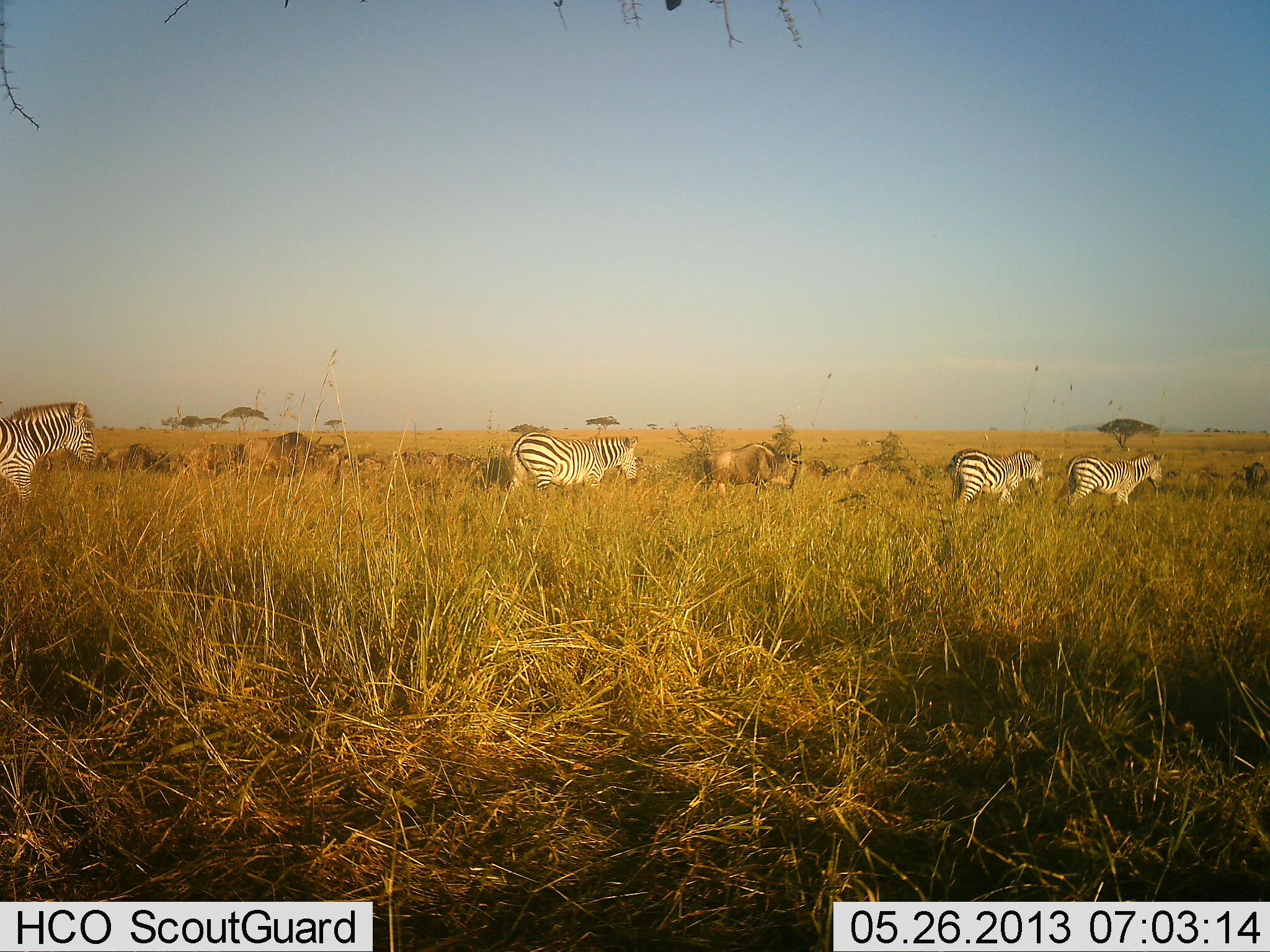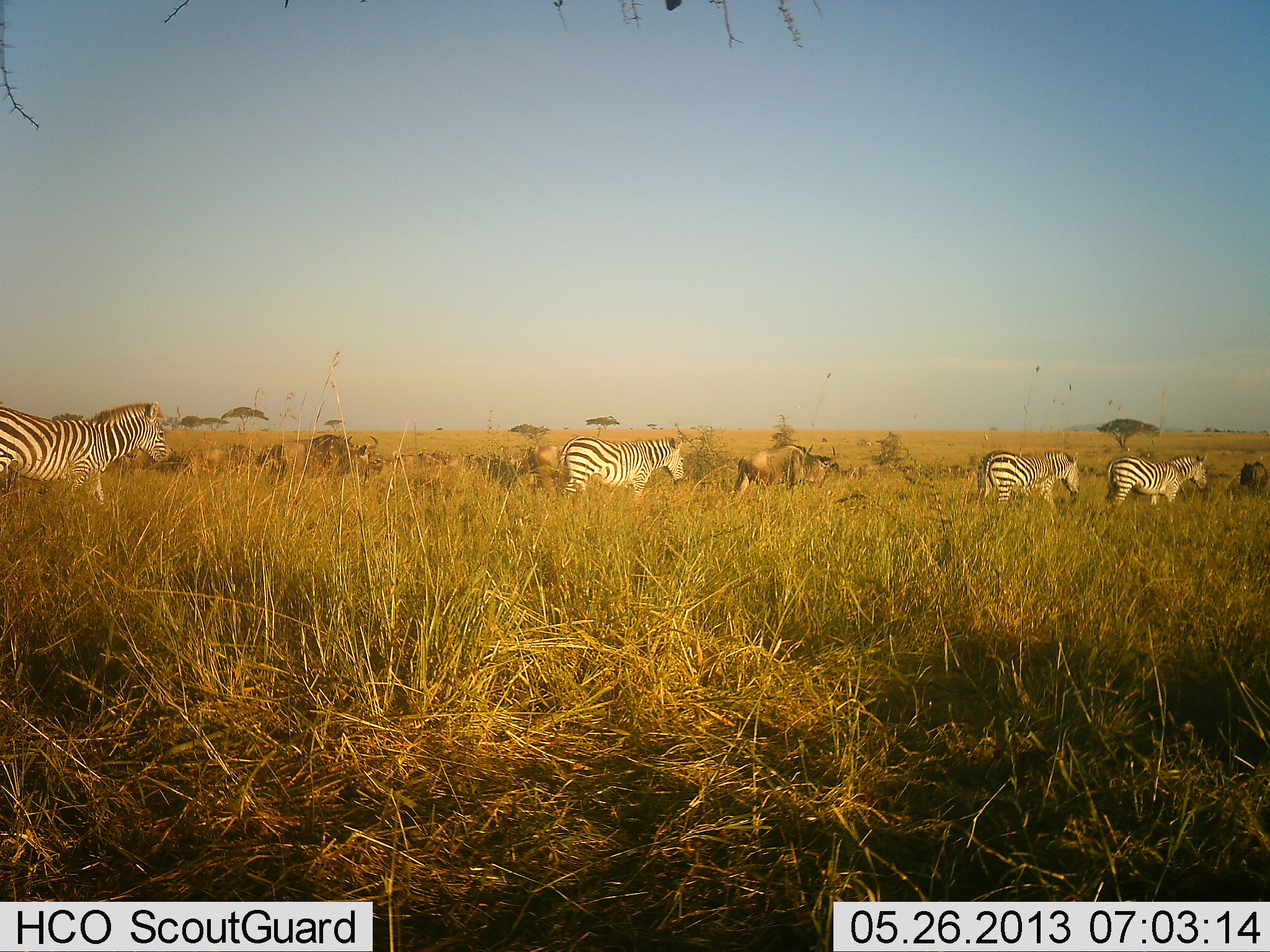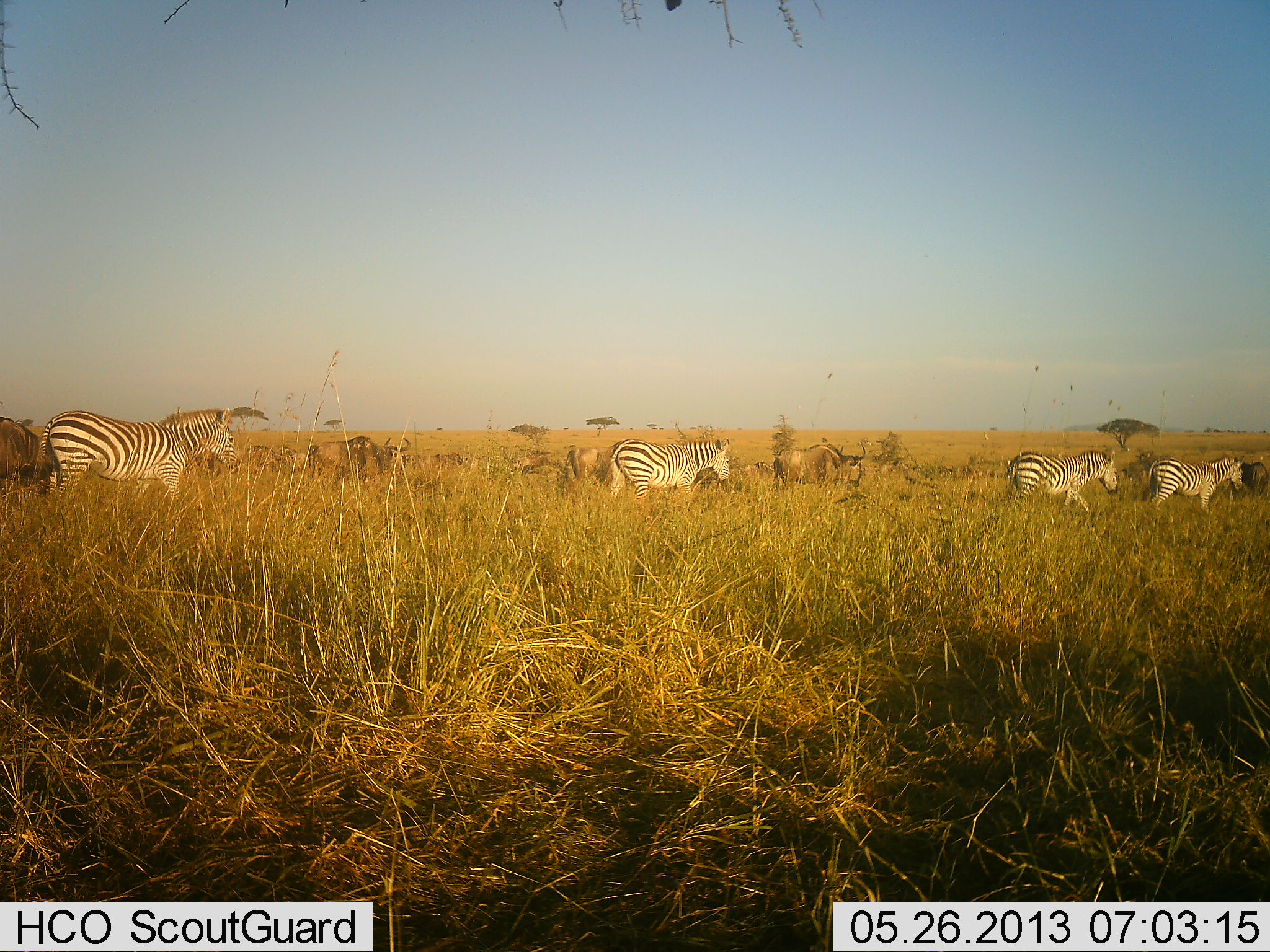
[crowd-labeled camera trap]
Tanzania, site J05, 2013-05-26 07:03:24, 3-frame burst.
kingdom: Animalia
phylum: Chordata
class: Mammalia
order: Artiodactyla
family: Bovidae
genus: Connochaetes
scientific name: Connochaetes taurinus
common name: blue wildebeest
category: wildebeest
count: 11-50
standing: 0%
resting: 0%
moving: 100%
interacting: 0%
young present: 0%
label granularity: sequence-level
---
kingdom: Animalia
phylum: Chordata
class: Mammalia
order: Perissodactyla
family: Equidae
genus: Equus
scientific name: Equus quagga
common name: plains zebra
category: zebra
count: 4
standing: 3%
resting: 3%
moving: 100%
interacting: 0%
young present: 0%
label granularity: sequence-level